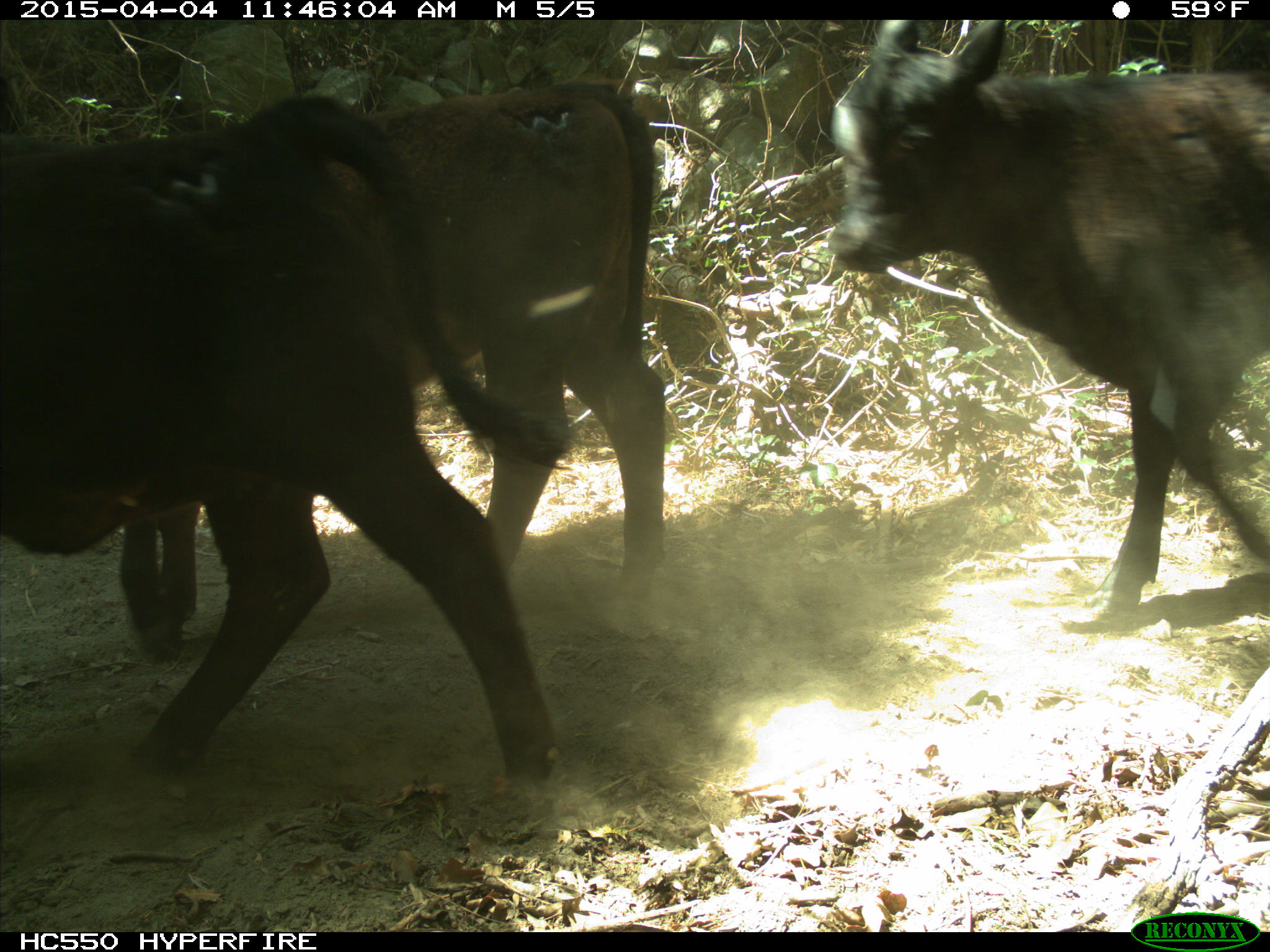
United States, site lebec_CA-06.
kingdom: Animalia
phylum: Chordata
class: Mammalia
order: Artiodactyla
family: Bovidae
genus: Bos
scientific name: Bos taurus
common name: domestic cow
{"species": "Bos taurus (domestic cow)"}